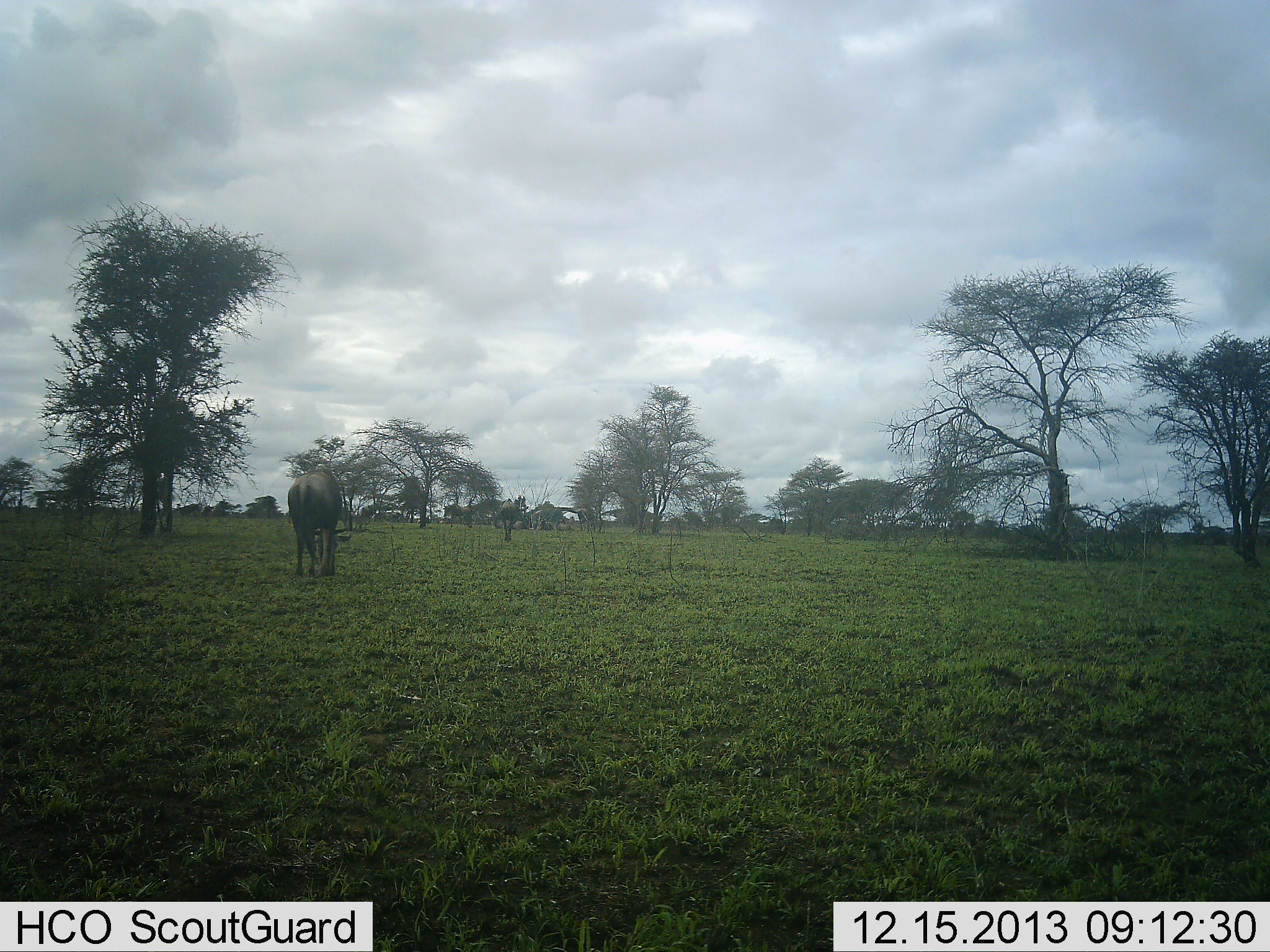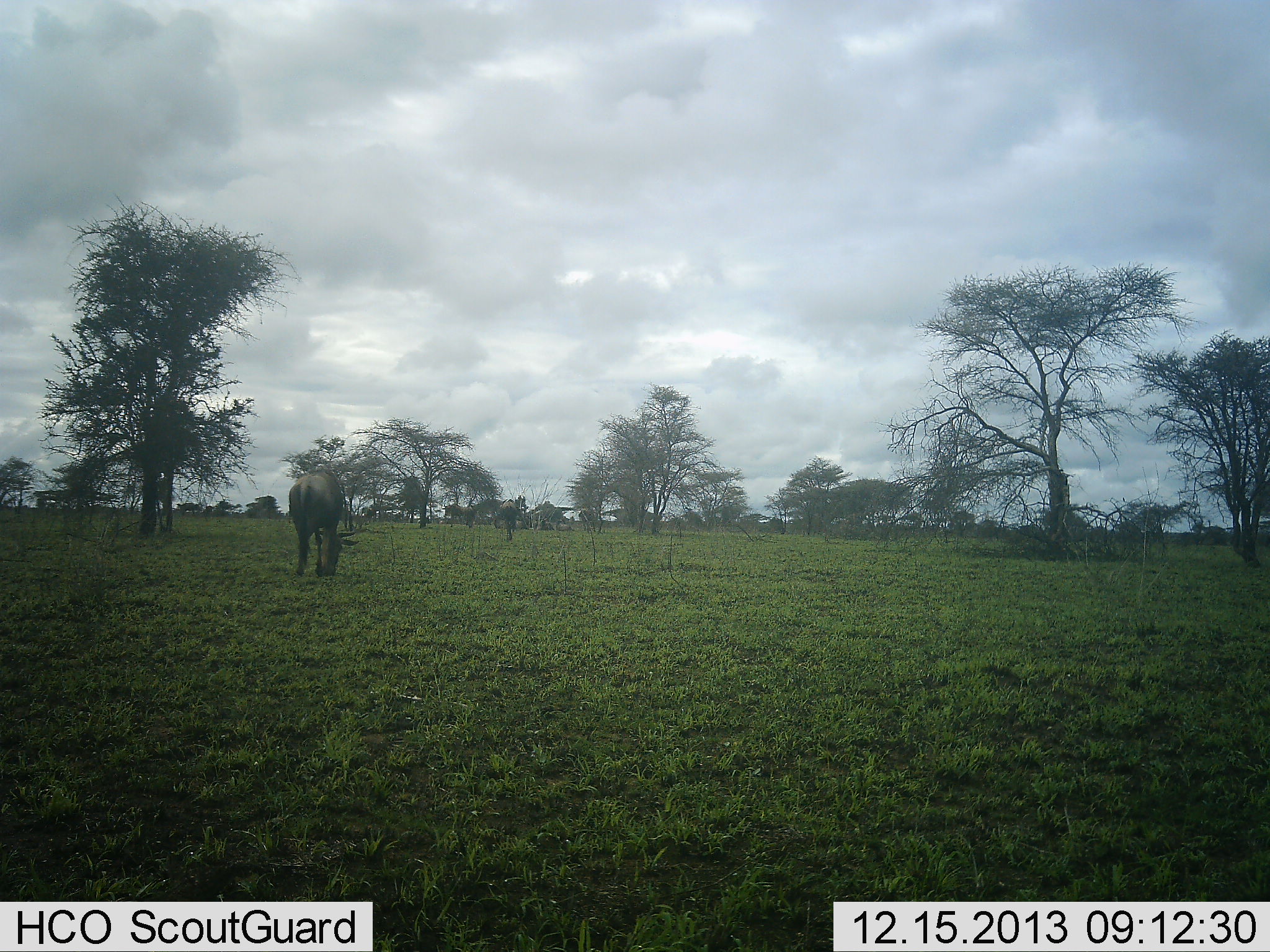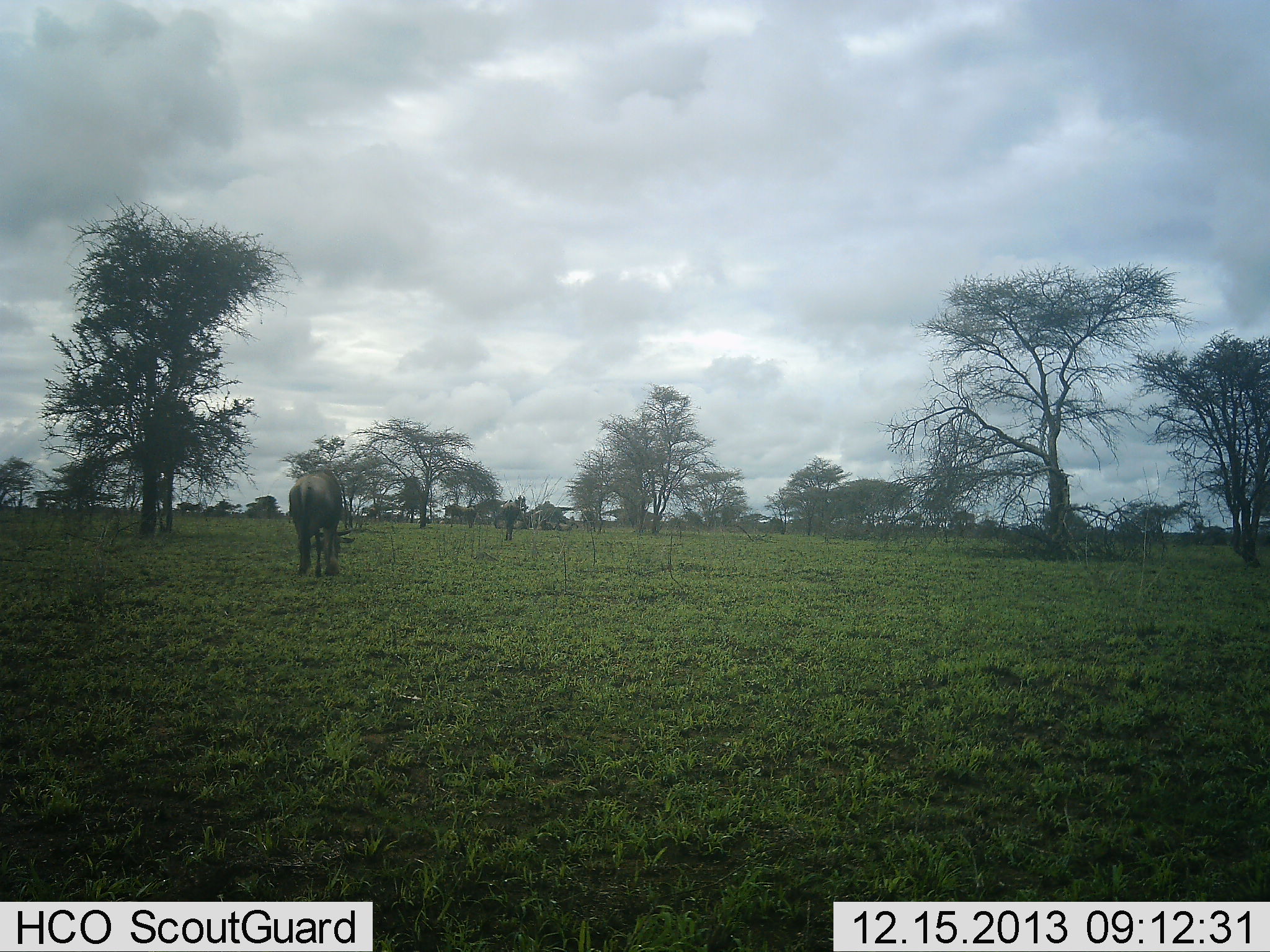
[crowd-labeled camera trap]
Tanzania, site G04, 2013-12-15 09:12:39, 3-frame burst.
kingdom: Animalia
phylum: Chordata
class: Mammalia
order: Artiodactyla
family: Bovidae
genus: Connochaetes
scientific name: Connochaetes taurinus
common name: blue wildebeest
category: wildebeest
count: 1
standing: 20%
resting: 0%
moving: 10%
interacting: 0%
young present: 0%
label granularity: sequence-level